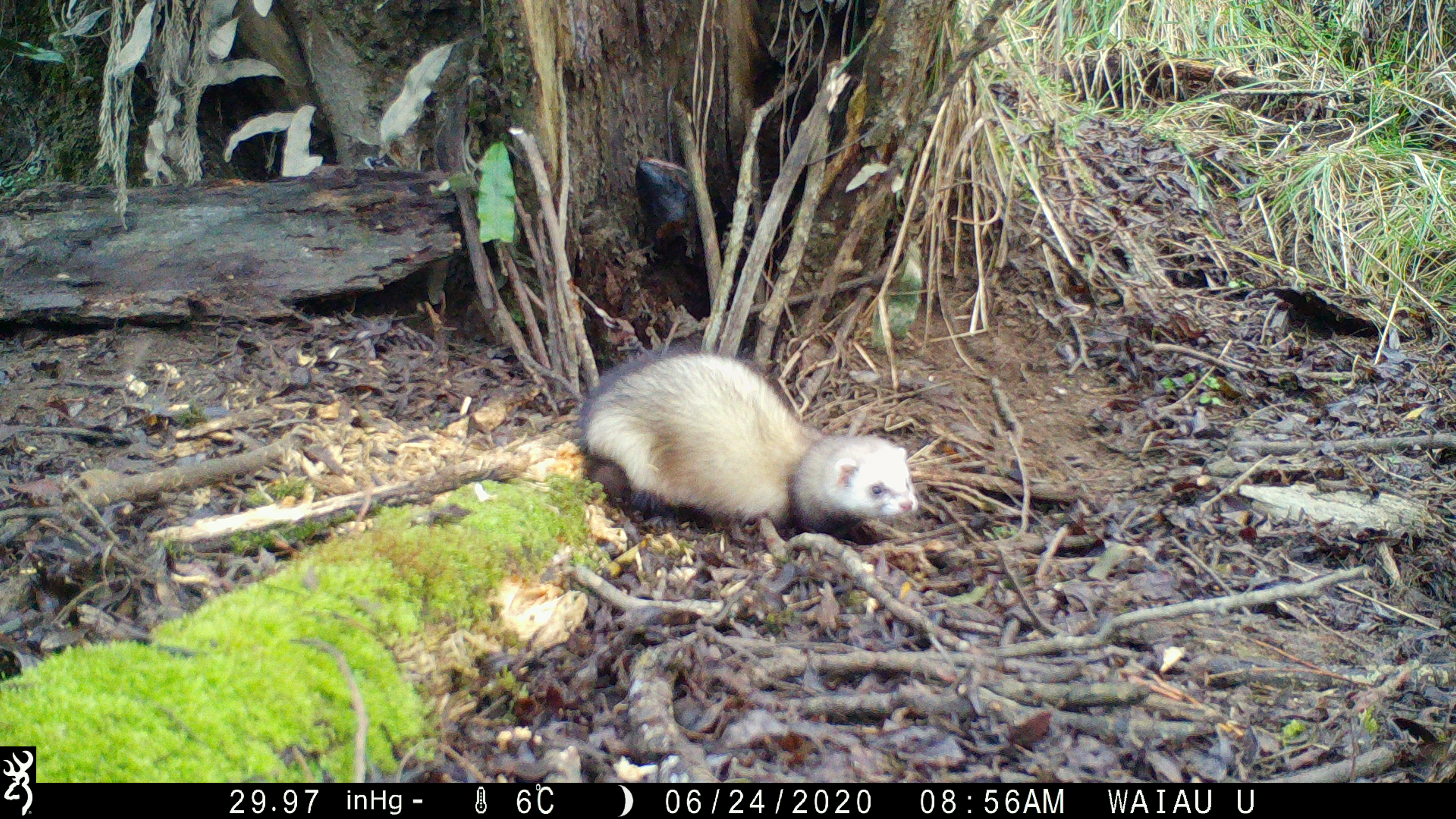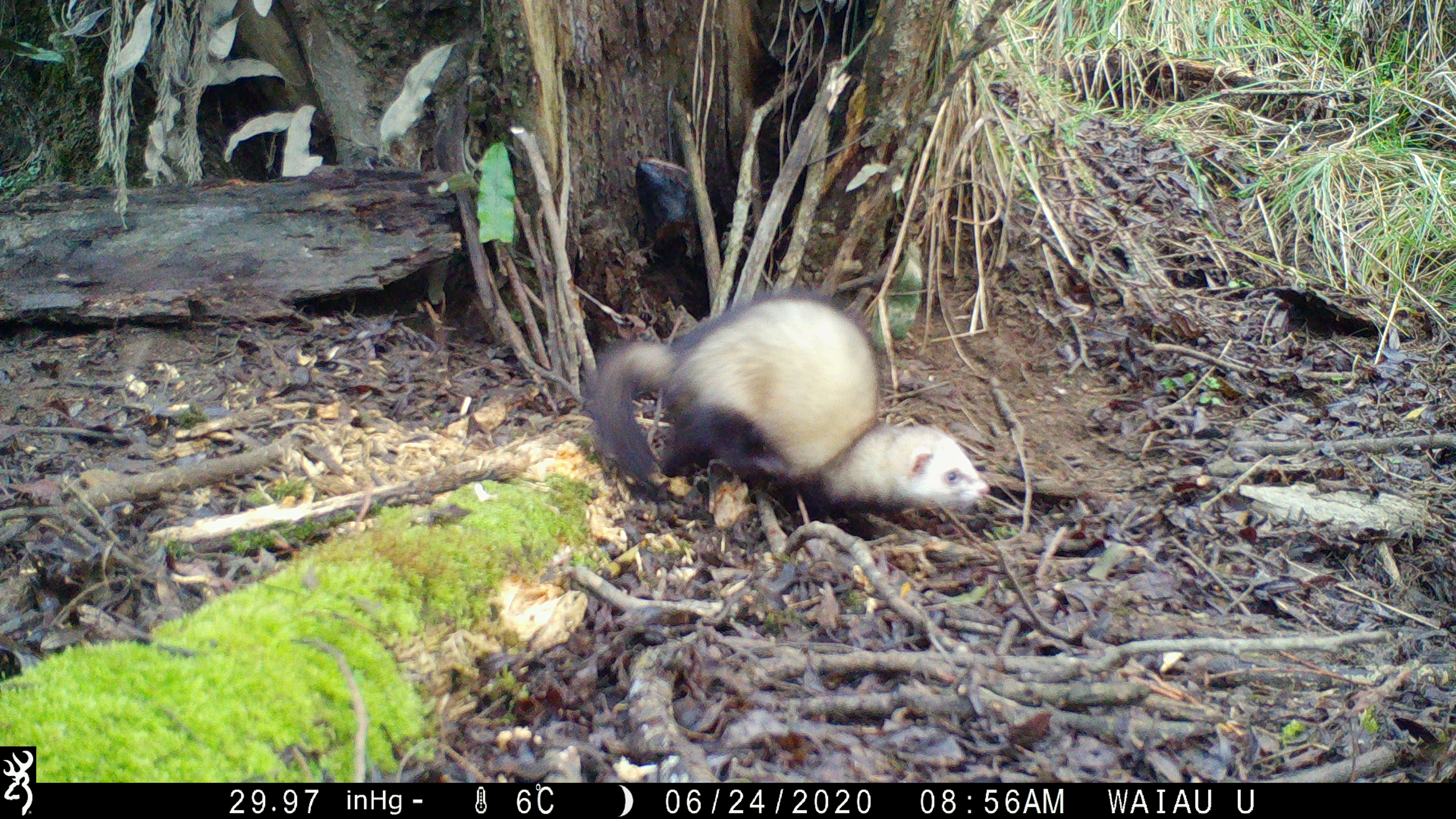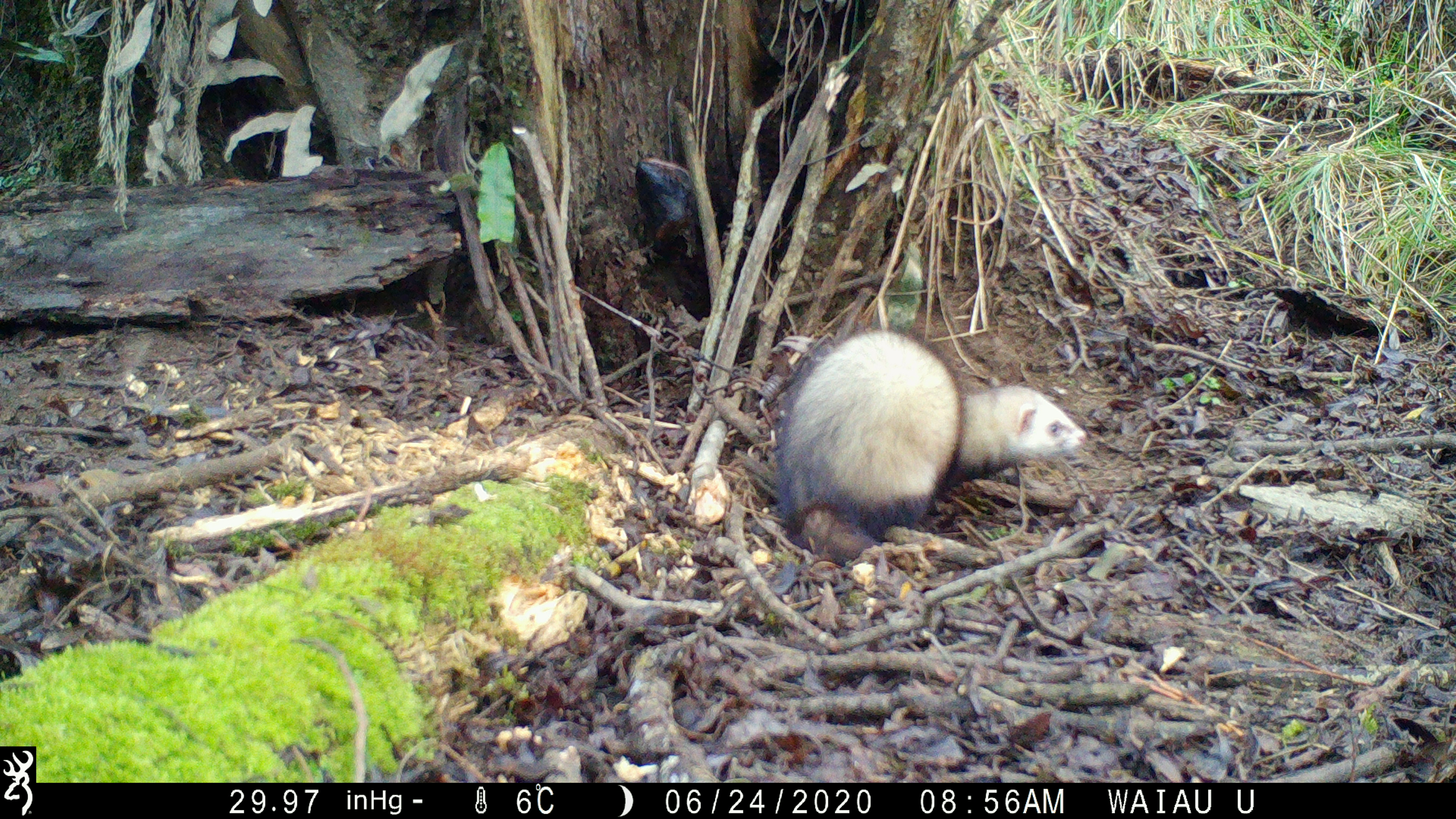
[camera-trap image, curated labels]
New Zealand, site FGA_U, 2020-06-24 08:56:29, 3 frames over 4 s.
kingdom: Animalia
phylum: Chordata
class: Mammalia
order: Carnivora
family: Mustelidae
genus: Mustela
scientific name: Mustela furo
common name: ferret